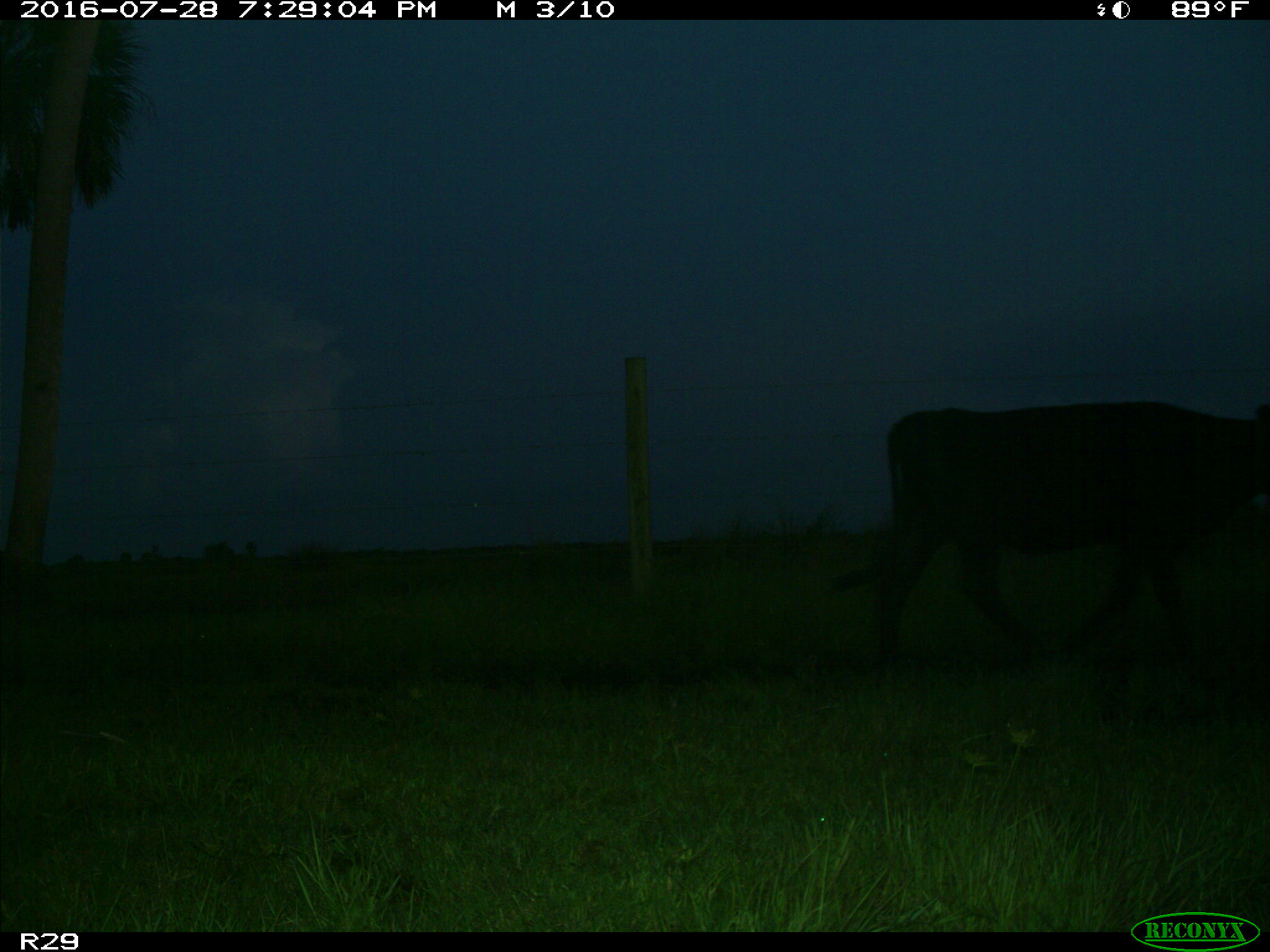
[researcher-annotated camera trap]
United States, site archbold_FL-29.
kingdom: Animalia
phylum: Chordata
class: Mammalia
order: Artiodactyla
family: Bovidae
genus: Bos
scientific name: Bos taurus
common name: domestic cow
Bos taurus (domestic cow).